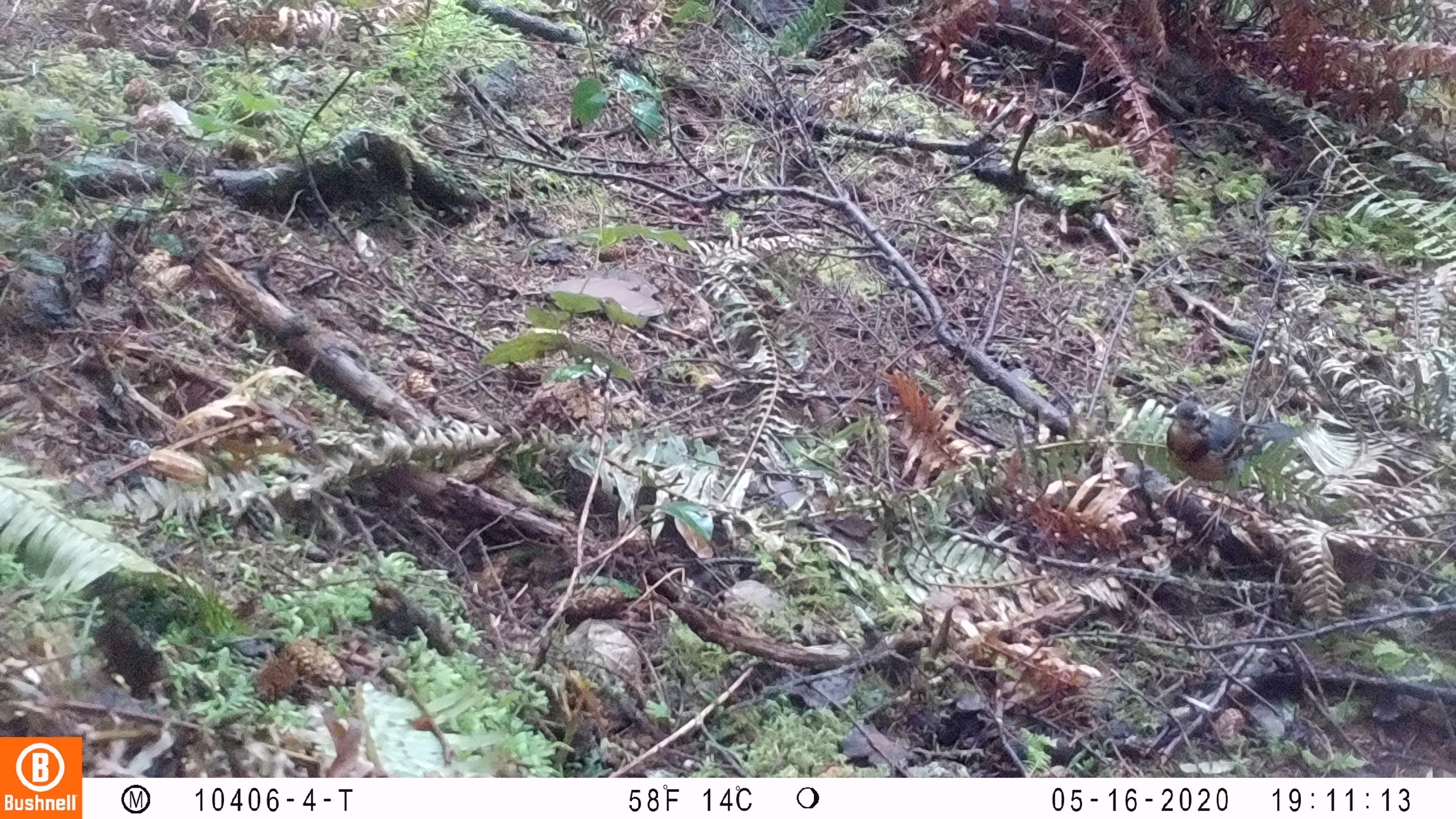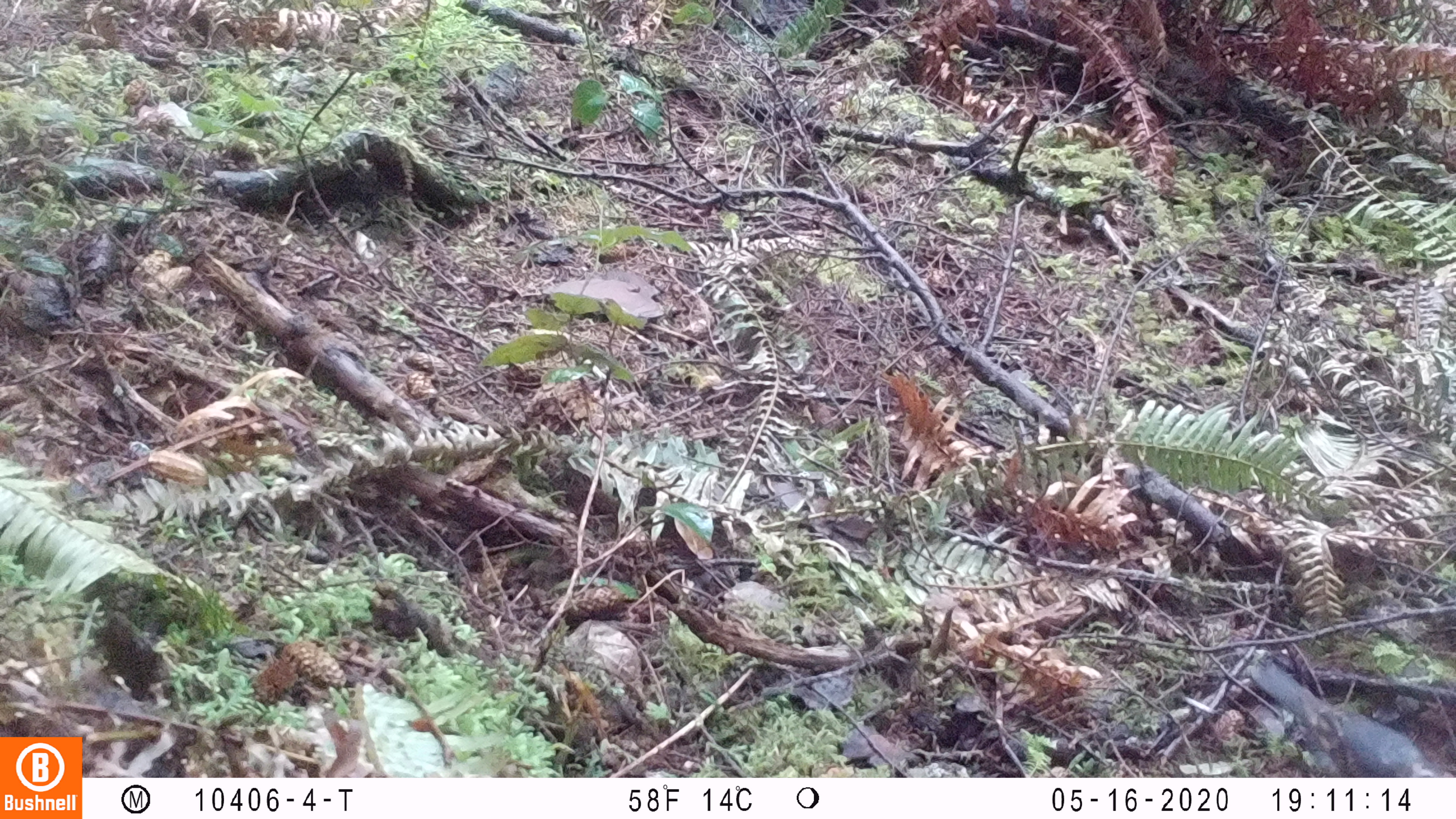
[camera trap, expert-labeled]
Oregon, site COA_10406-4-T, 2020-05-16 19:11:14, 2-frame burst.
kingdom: Animalia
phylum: Chordata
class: Aves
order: Passeriformes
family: Turdidae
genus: Ixoreus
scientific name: Ixoreus naevius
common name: varied thrush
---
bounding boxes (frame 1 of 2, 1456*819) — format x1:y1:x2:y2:
varied thrush: 1159:396:1301:504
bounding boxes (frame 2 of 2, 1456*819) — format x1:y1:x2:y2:
varied thrush: 1247:656:1436:776